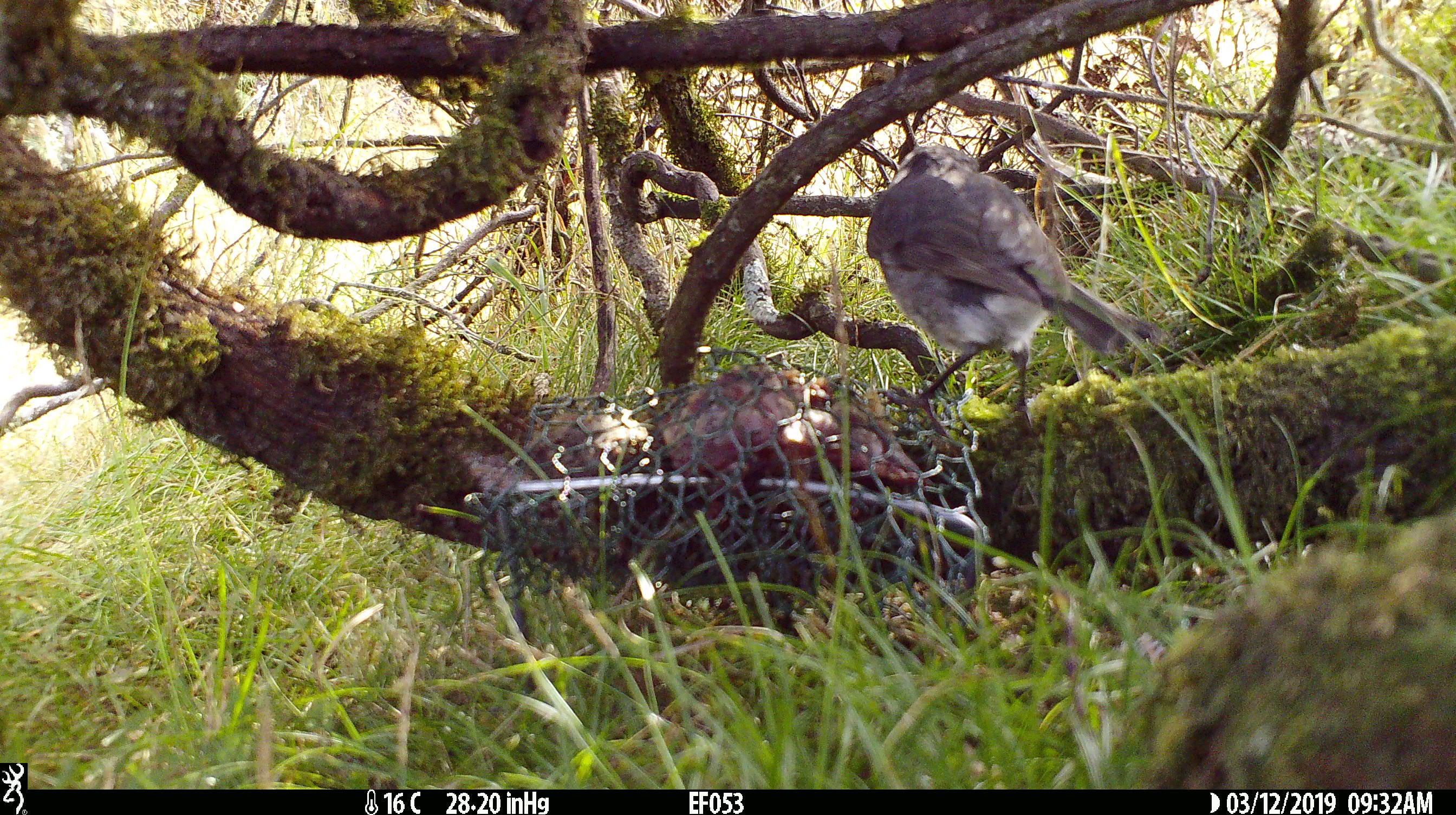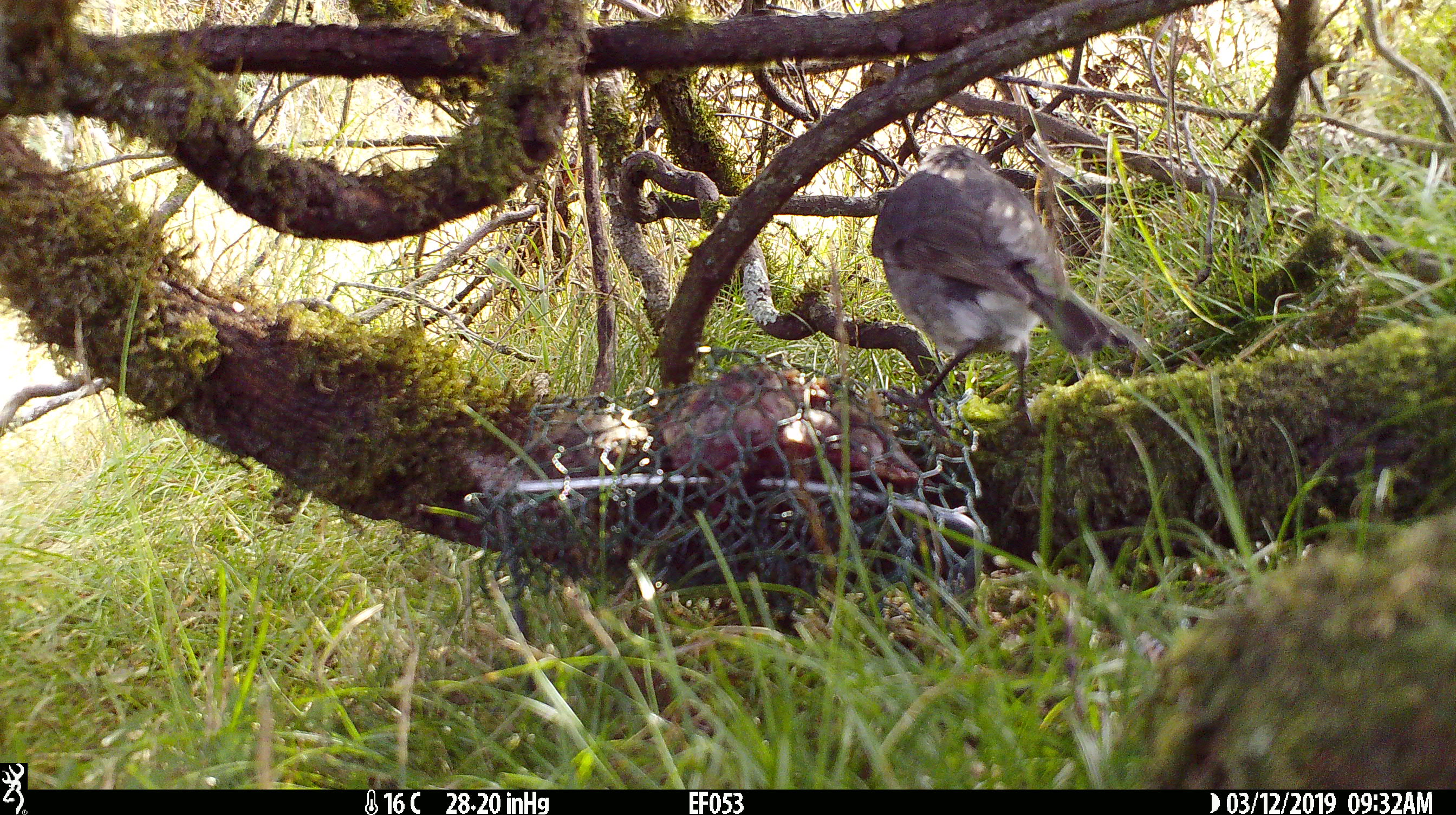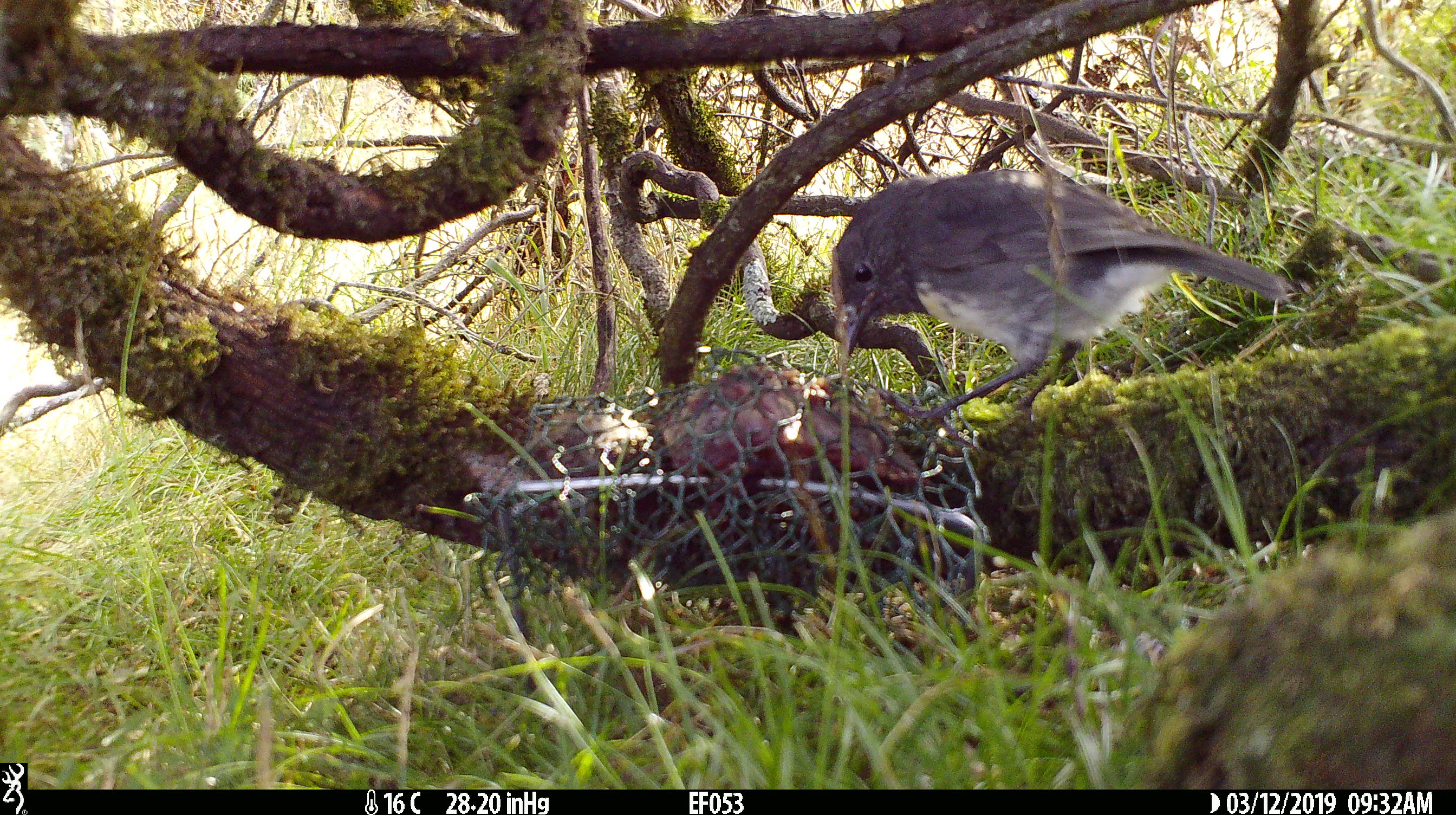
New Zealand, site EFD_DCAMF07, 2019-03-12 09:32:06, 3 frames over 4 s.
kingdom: Animalia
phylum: Chordata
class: Aves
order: Passeriformes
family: Petroicidae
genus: Petroica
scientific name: Petroica australis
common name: new zealand robin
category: robin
Robin (new zealand robin) (Petroica australis).